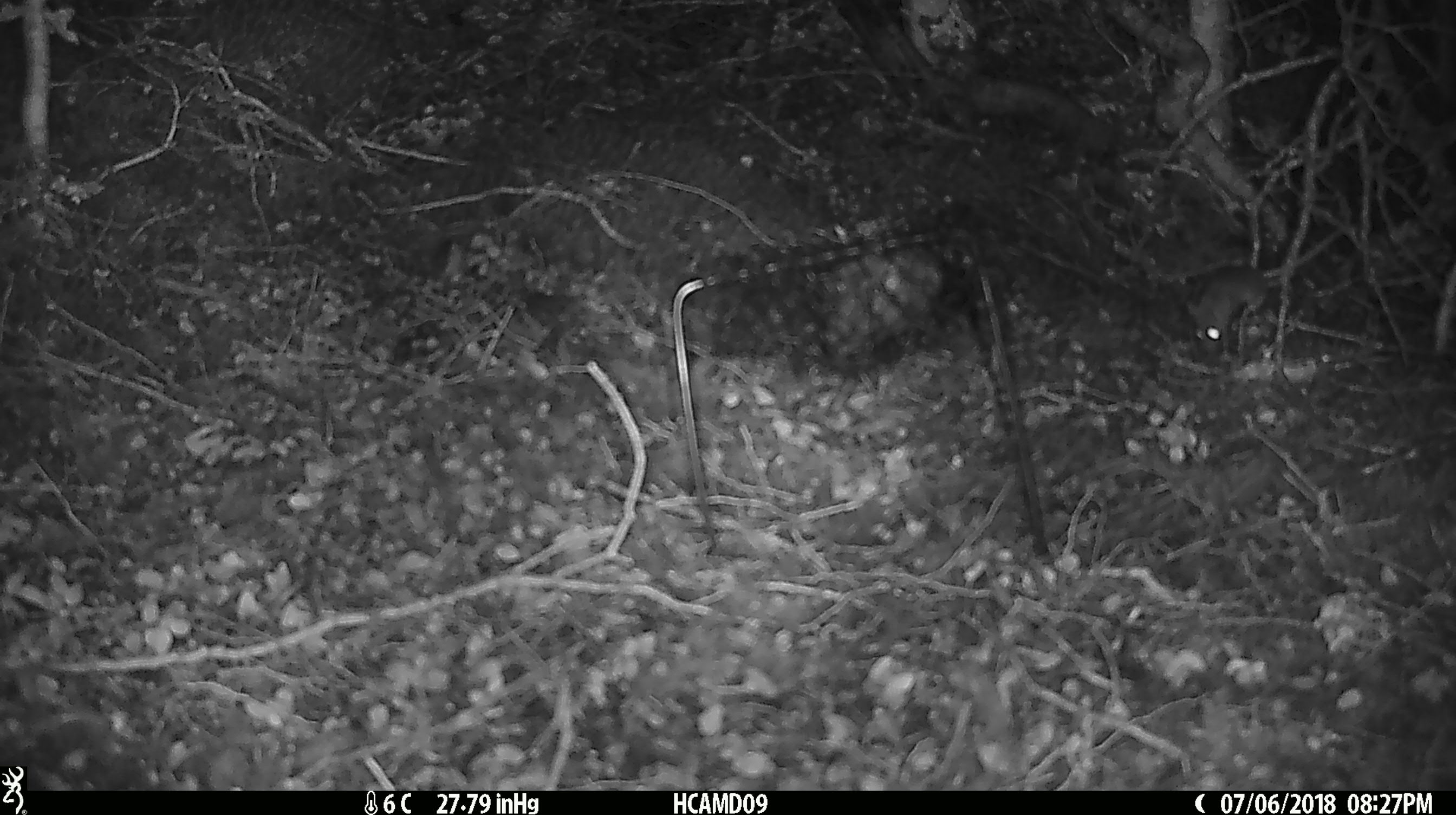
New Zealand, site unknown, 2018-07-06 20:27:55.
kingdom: Animalia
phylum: Chordata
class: Mammalia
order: Rodentia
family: Muridae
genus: Mus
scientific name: Mus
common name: mouse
Mouse (Mus).